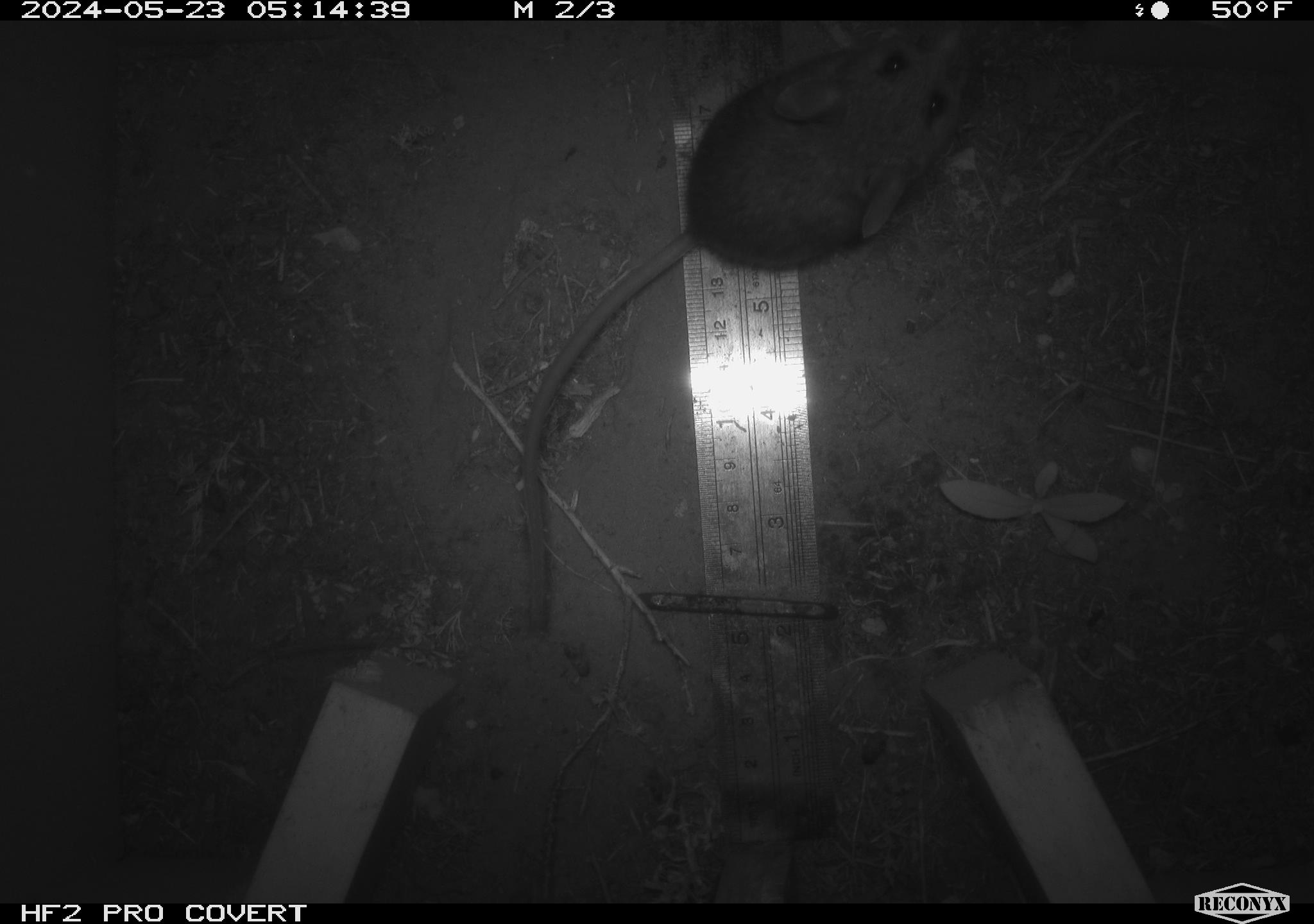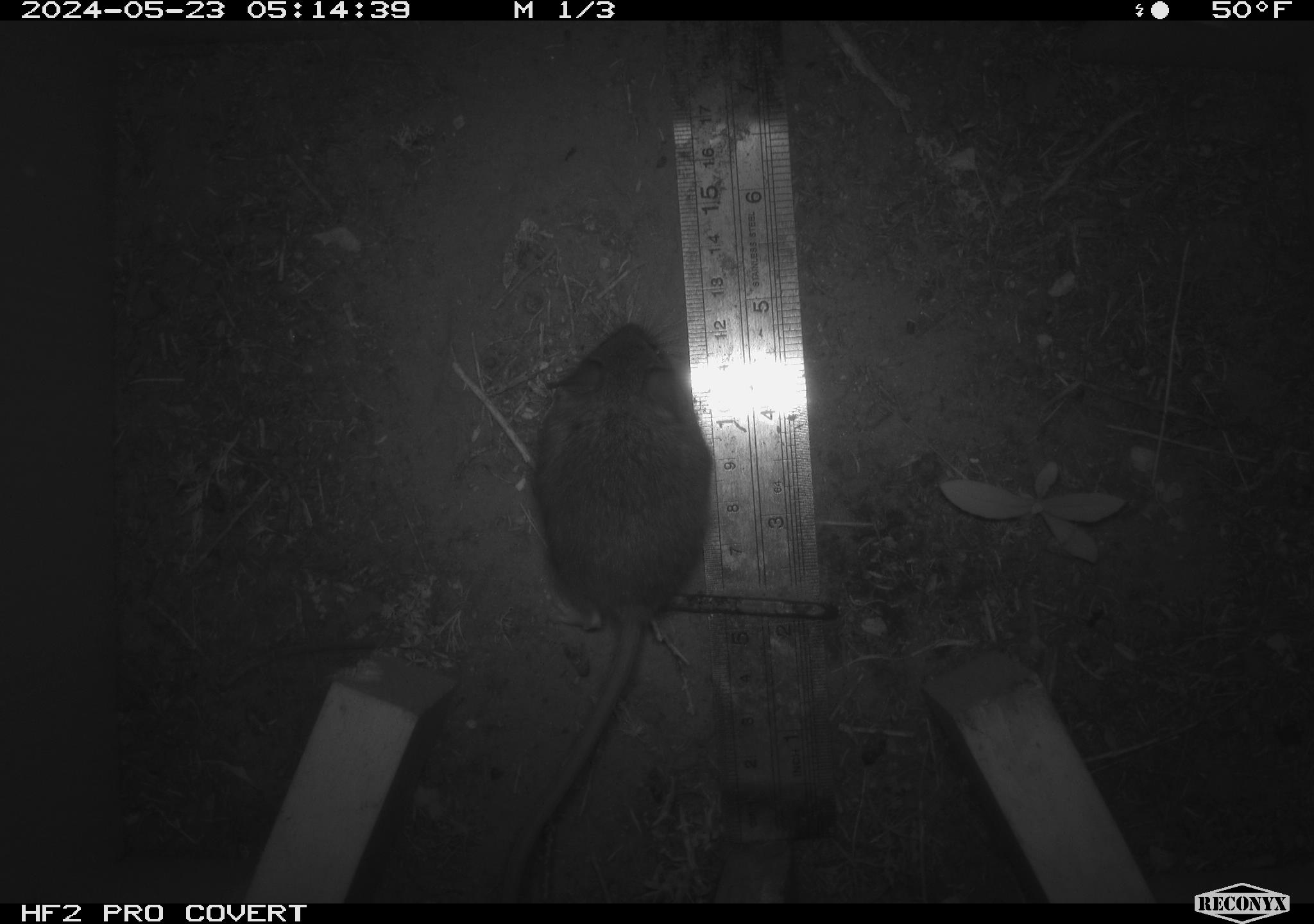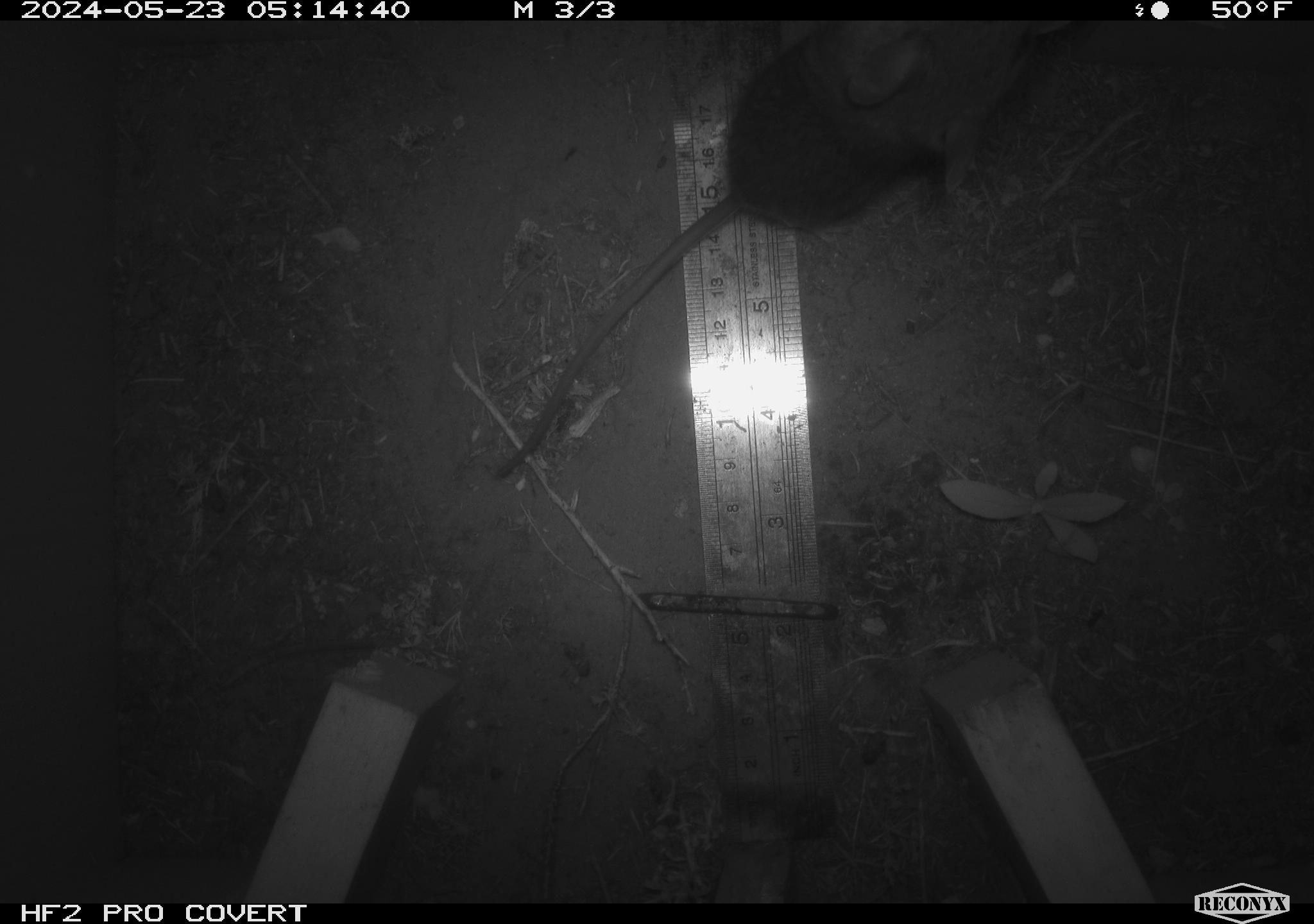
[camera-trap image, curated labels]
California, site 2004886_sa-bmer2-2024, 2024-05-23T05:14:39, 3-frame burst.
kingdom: Animalia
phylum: Chordata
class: Mammalia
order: Rodentia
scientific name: Rodentia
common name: mouse species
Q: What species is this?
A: Mouse species (Rodentia).